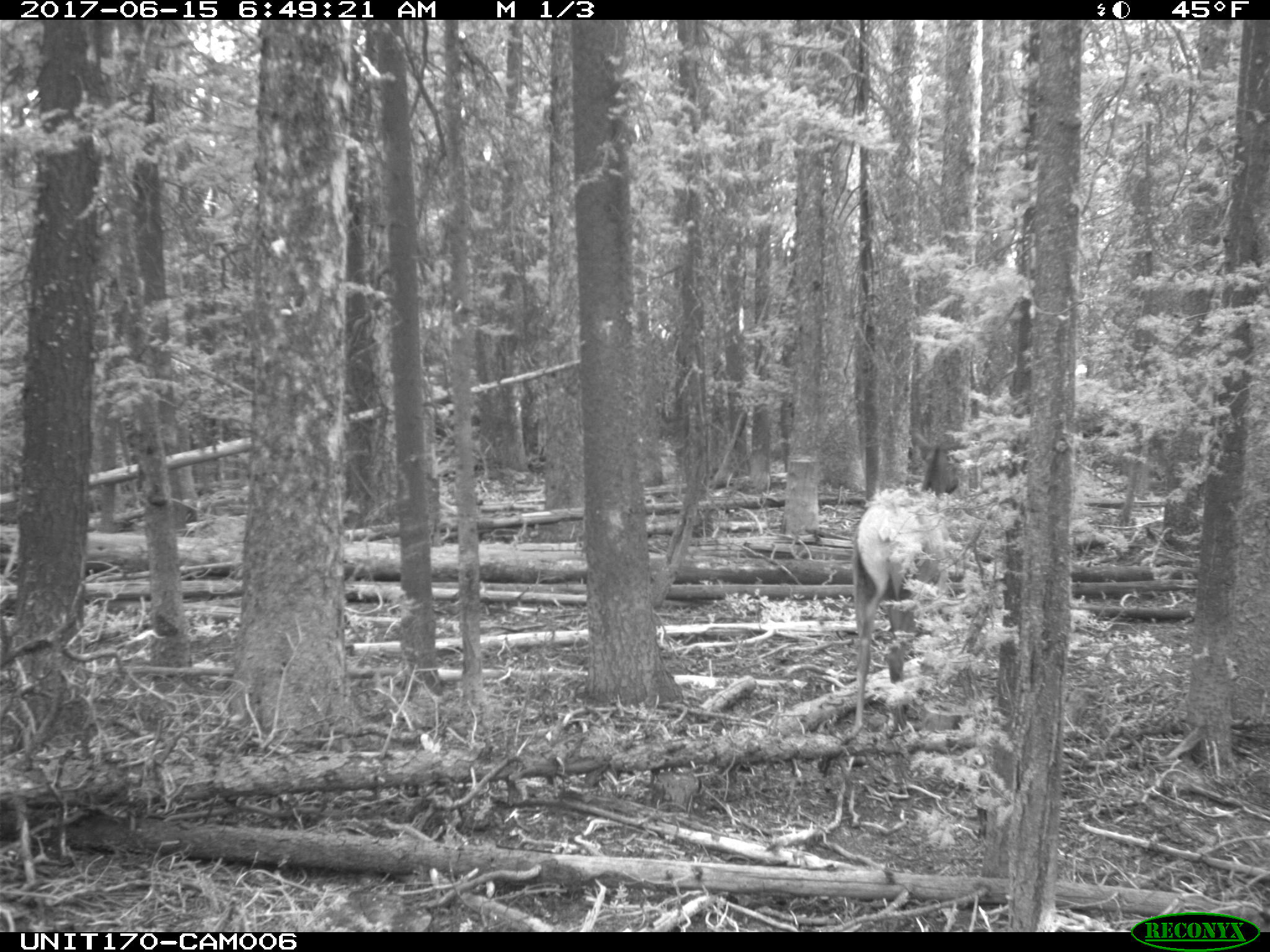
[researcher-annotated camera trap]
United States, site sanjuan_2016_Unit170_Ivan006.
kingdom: Animalia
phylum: Chordata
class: Mammalia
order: Artiodactyla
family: Cervidae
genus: Cervus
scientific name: Cervus elaphus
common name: red deer